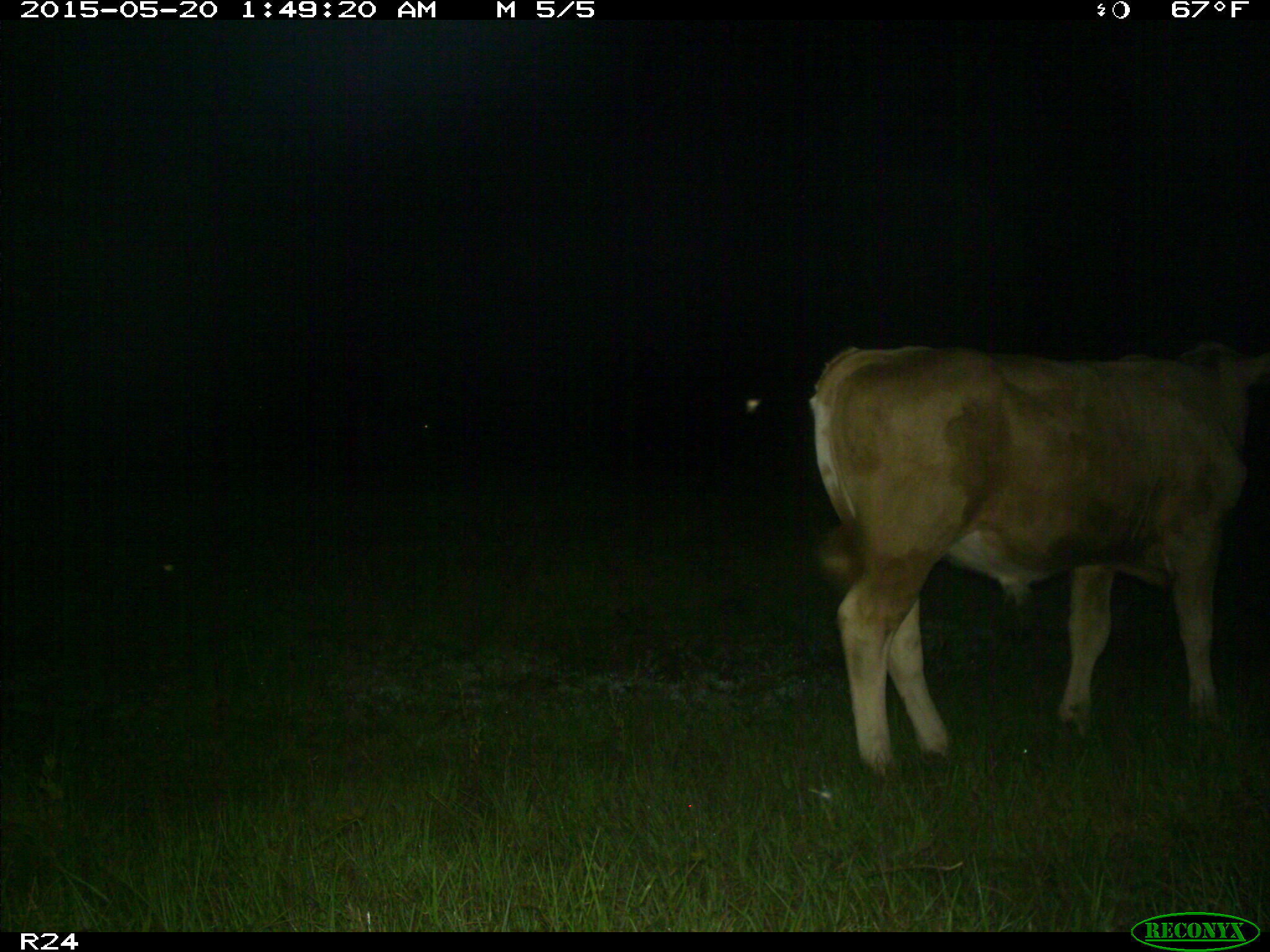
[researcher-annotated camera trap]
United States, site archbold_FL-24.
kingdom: Animalia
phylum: Chordata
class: Mammalia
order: Artiodactyla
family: Bovidae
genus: Bos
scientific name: Bos taurus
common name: domestic cow